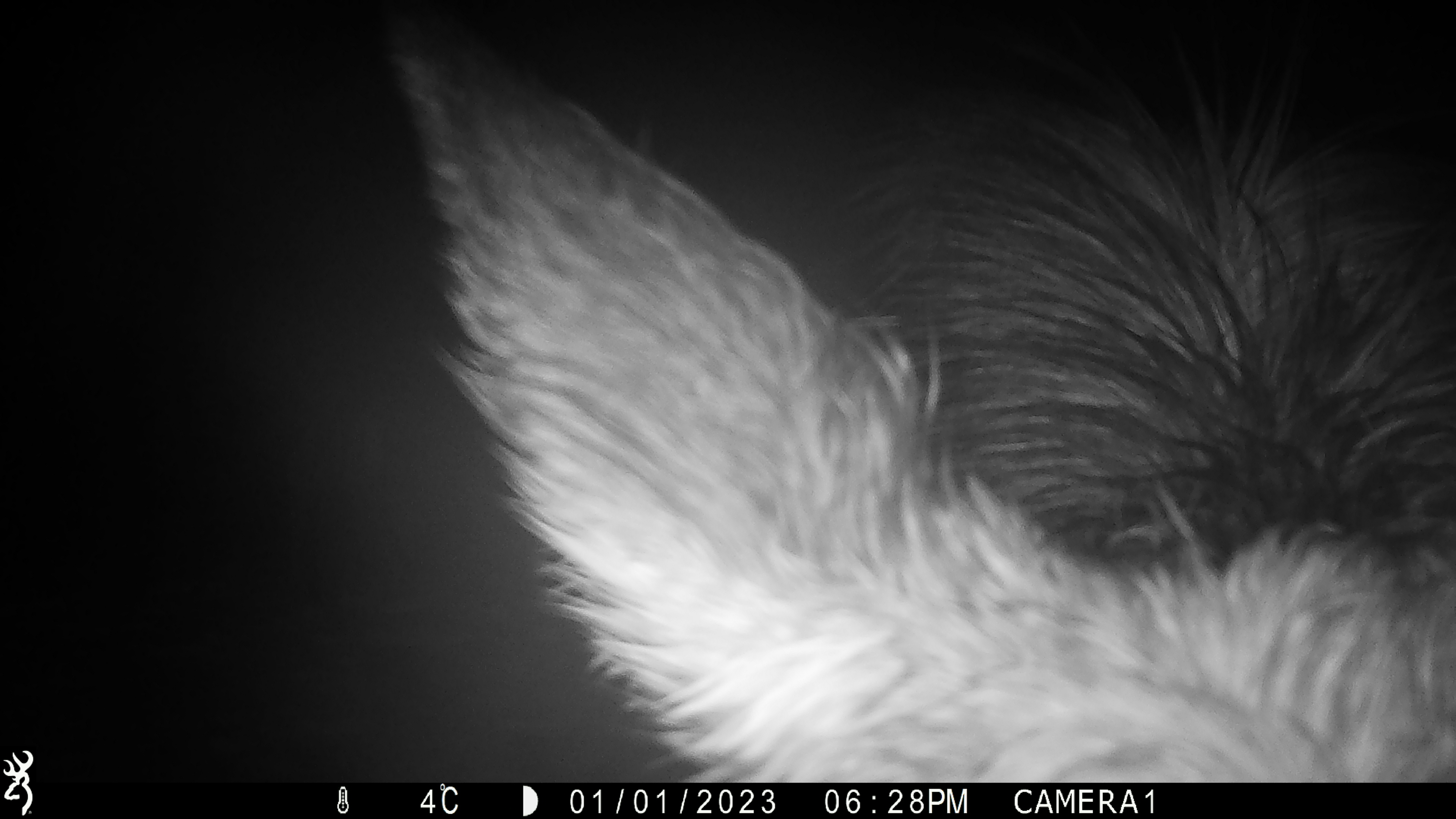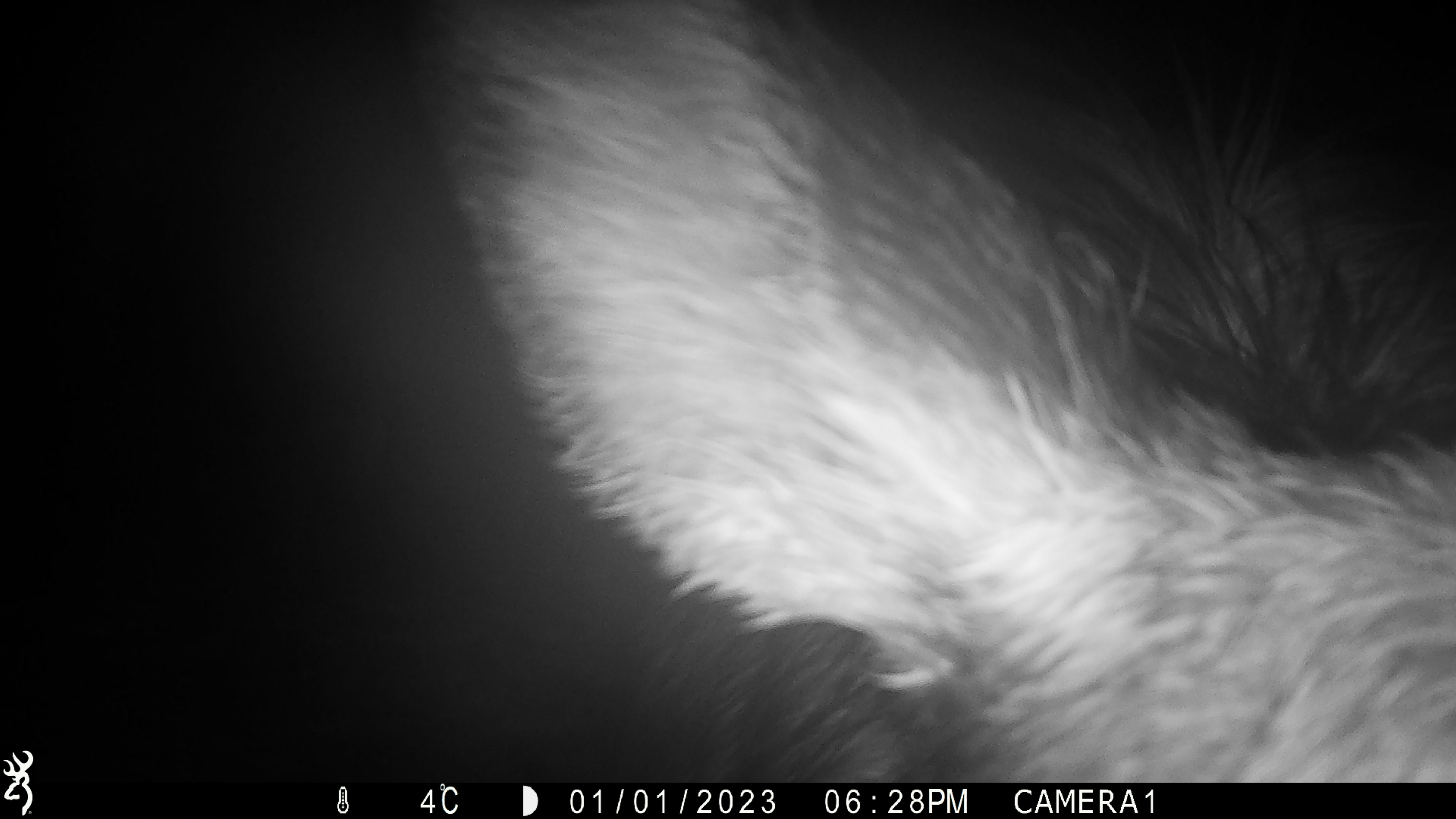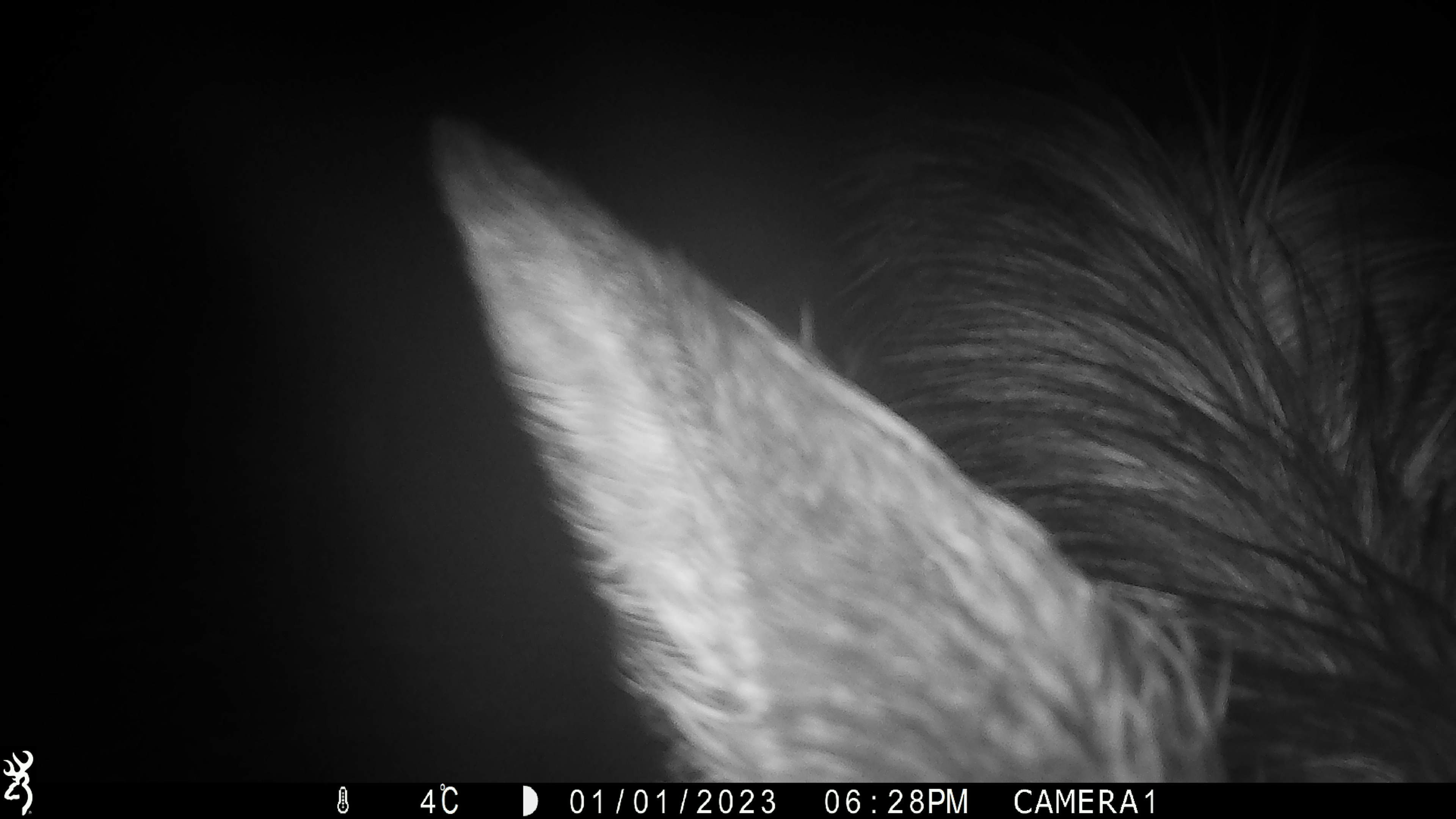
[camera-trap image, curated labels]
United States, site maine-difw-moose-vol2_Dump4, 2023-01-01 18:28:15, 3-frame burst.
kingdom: Animalia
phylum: Chordata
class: Mammalia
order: Artiodactyla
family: Cervidae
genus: Alces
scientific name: Alces alces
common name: moose